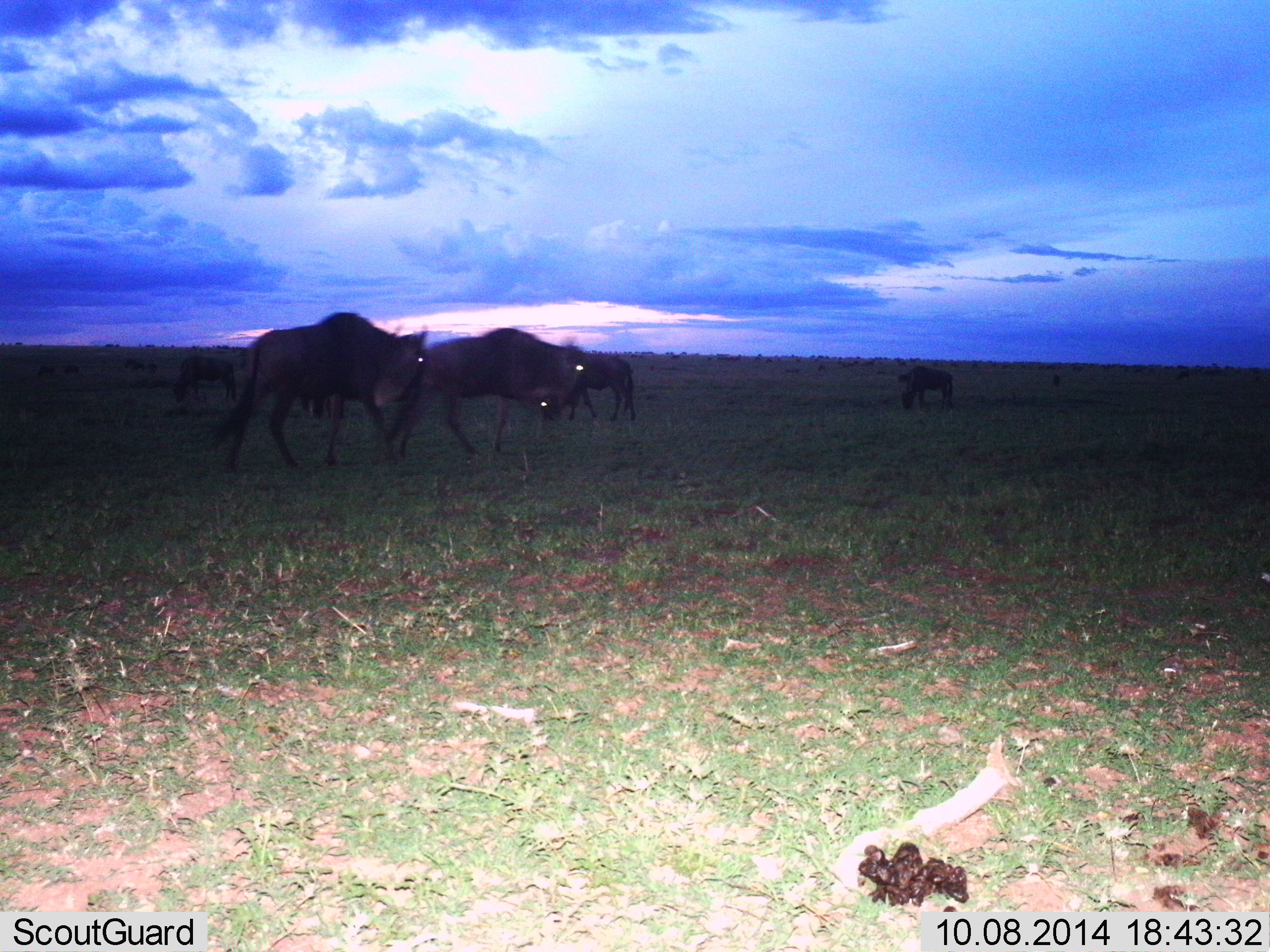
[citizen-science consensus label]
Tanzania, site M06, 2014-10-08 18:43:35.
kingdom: Animalia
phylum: Chordata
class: Mammalia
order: Artiodactyla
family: Bovidae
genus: Connochaetes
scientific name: Connochaetes taurinus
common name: blue wildebeest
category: wildebeest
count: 5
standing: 60%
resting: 0%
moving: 60%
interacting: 0%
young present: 10%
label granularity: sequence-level